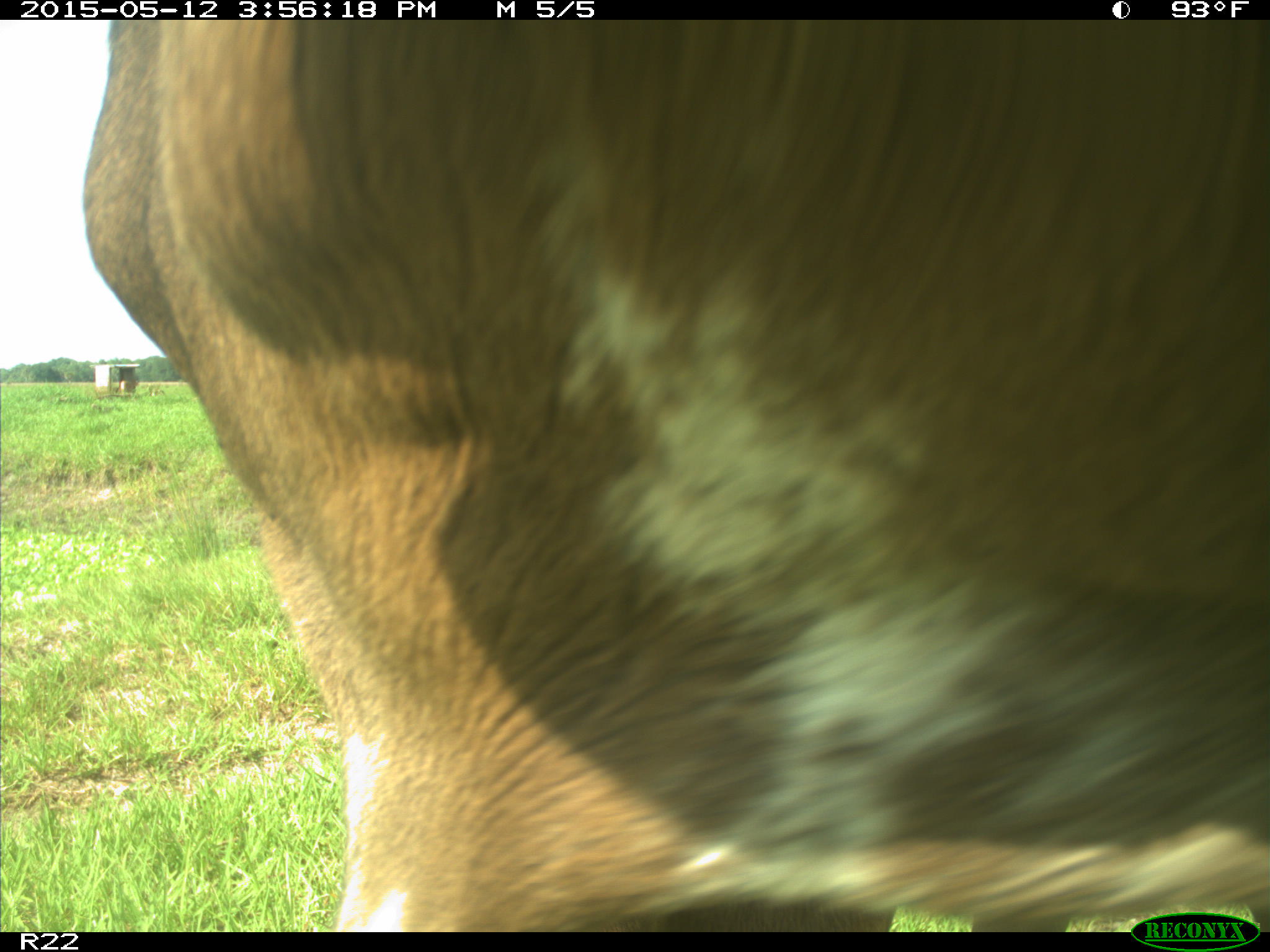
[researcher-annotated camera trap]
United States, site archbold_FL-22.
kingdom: Animalia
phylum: Chordata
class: Mammalia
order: Artiodactyla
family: Bovidae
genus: Bos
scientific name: Bos taurus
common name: domestic cow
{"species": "Bos taurus (domestic cow)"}